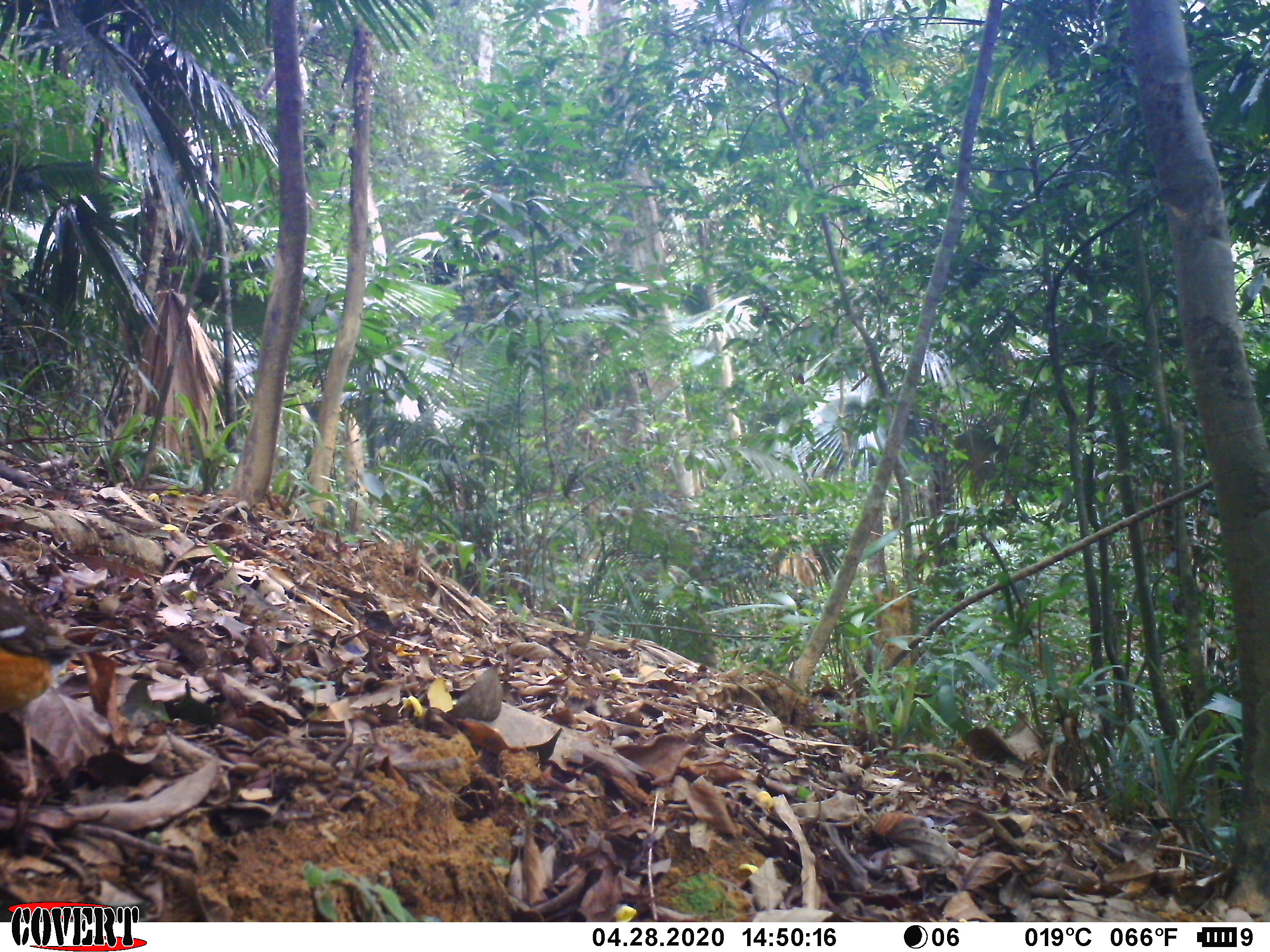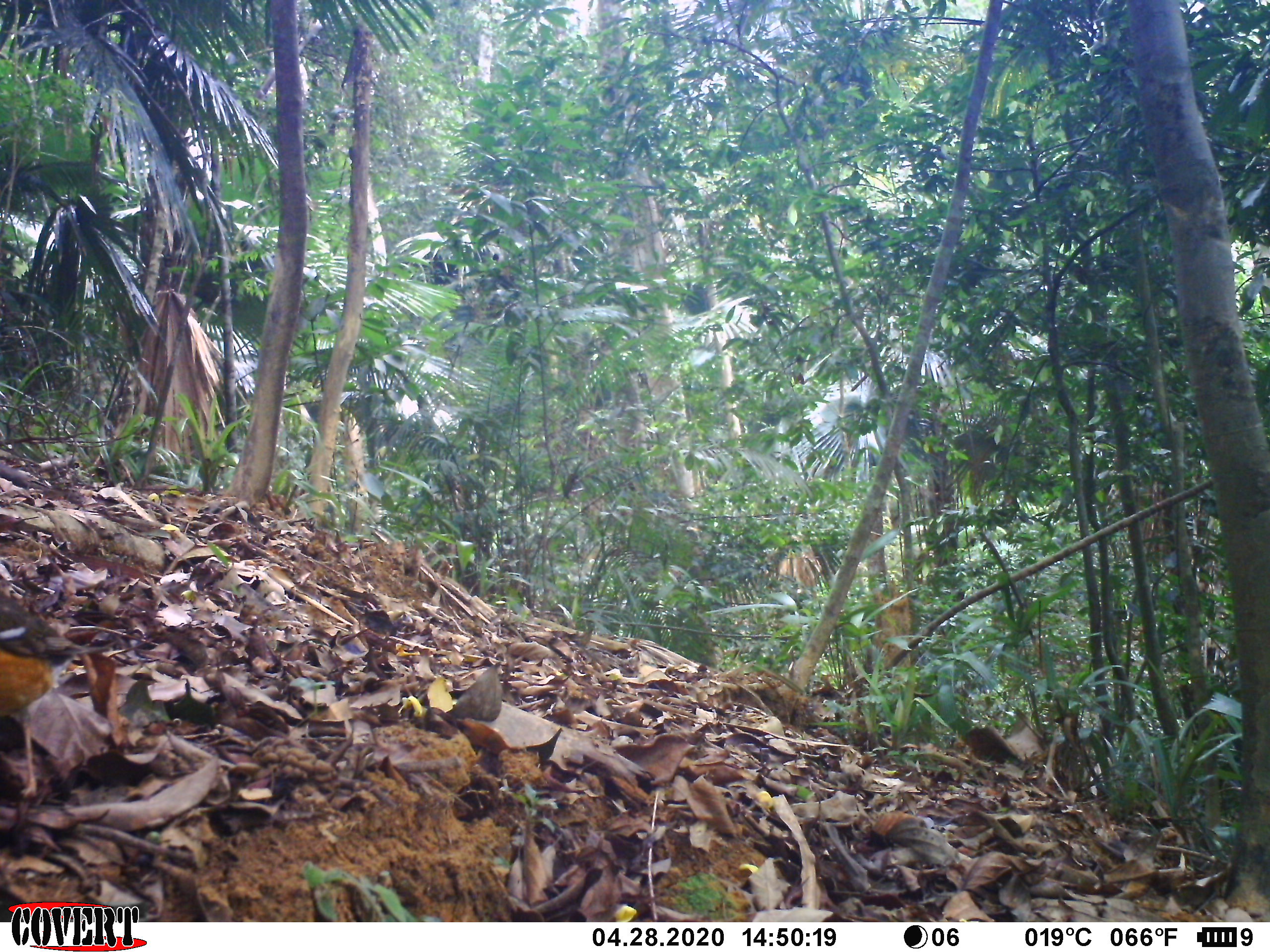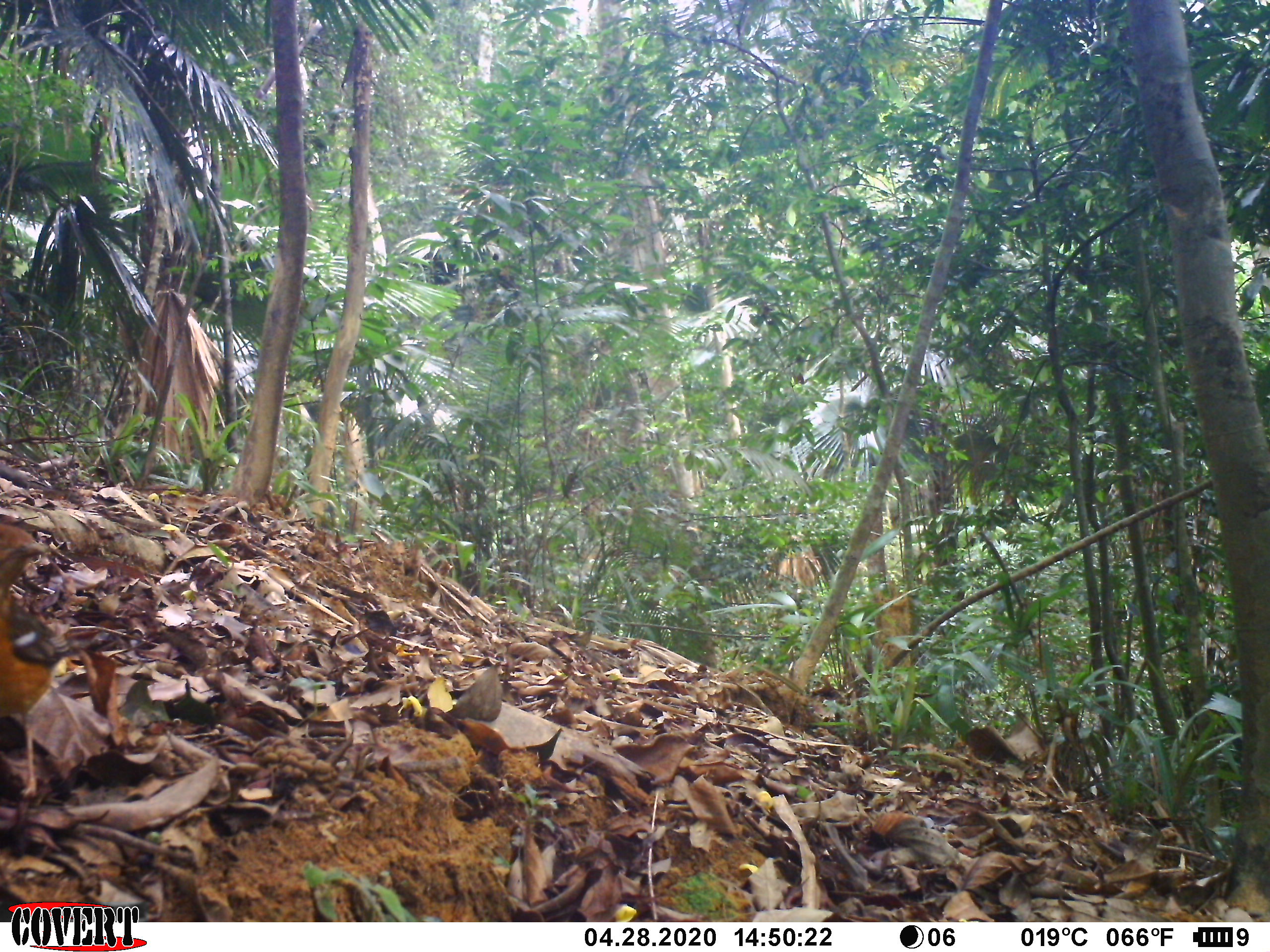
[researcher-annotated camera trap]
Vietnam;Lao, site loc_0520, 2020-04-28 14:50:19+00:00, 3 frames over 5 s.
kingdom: Animalia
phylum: Chordata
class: Aves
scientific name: Aves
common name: bird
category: unidentified bird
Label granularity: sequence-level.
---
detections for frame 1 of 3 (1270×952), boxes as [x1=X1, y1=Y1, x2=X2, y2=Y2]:
unidentified bird: [x1=0, y1=589, x2=109, y2=795]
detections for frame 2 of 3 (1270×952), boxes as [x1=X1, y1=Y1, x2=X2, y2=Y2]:
unidentified bird: [x1=0, y1=588, x2=120, y2=795]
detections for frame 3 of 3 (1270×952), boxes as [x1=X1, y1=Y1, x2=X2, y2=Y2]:
unidentified bird: [x1=0, y1=521, x2=120, y2=793]